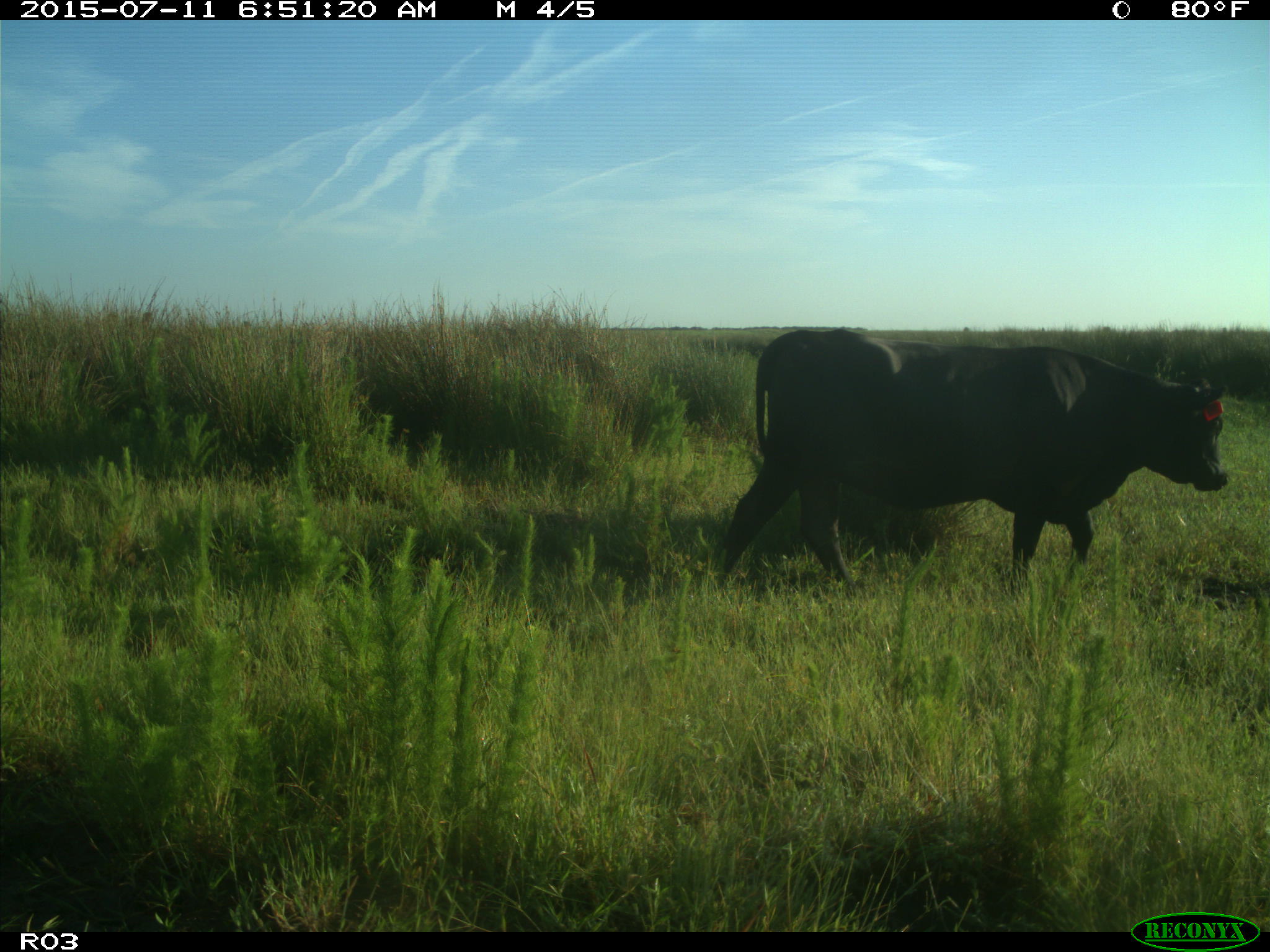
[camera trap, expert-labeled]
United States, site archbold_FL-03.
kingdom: Animalia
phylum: Chordata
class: Mammalia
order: Artiodactyla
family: Bovidae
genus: Bos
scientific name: Bos taurus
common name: domestic cow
Bos taurus (domestic cow).